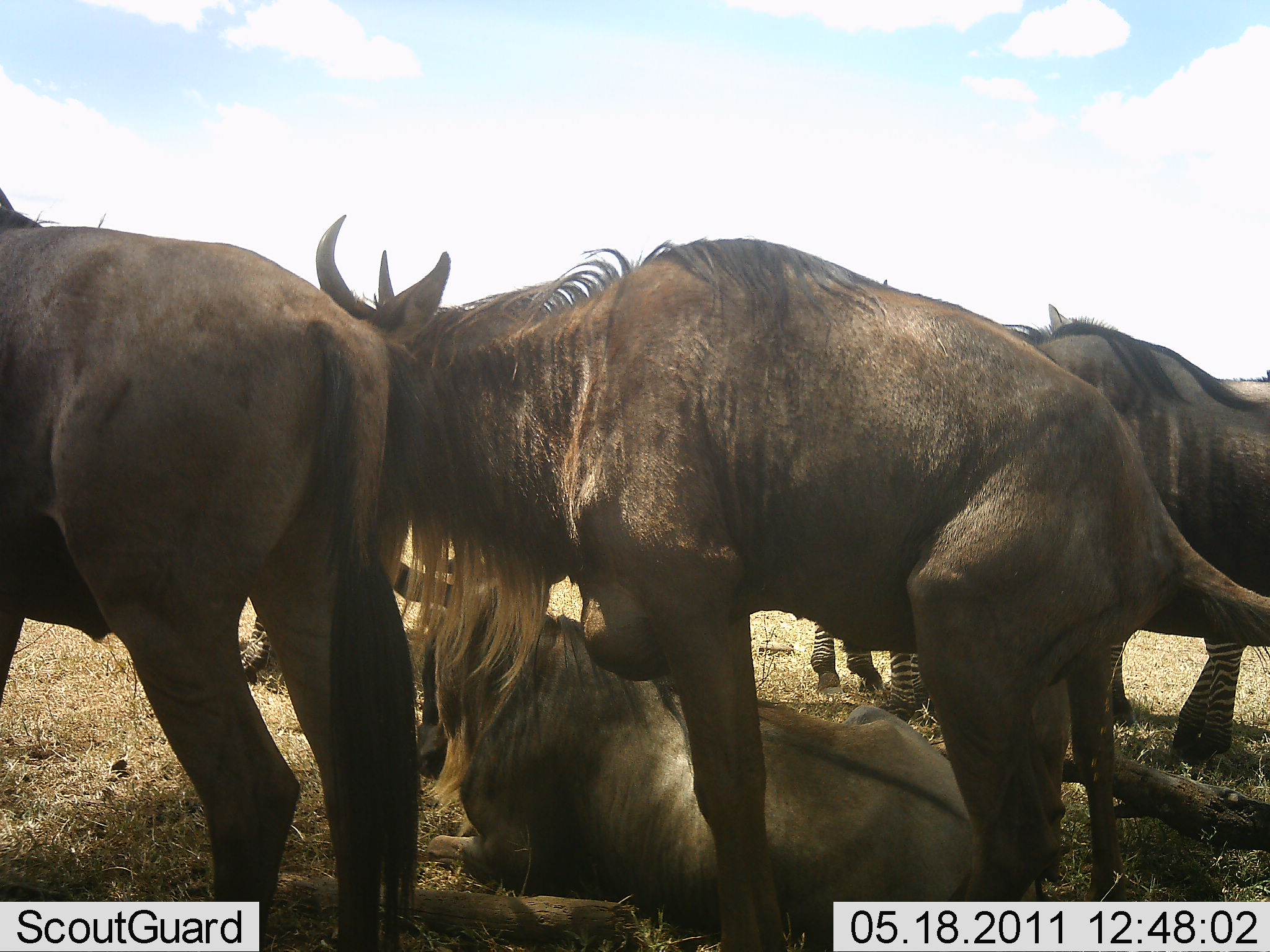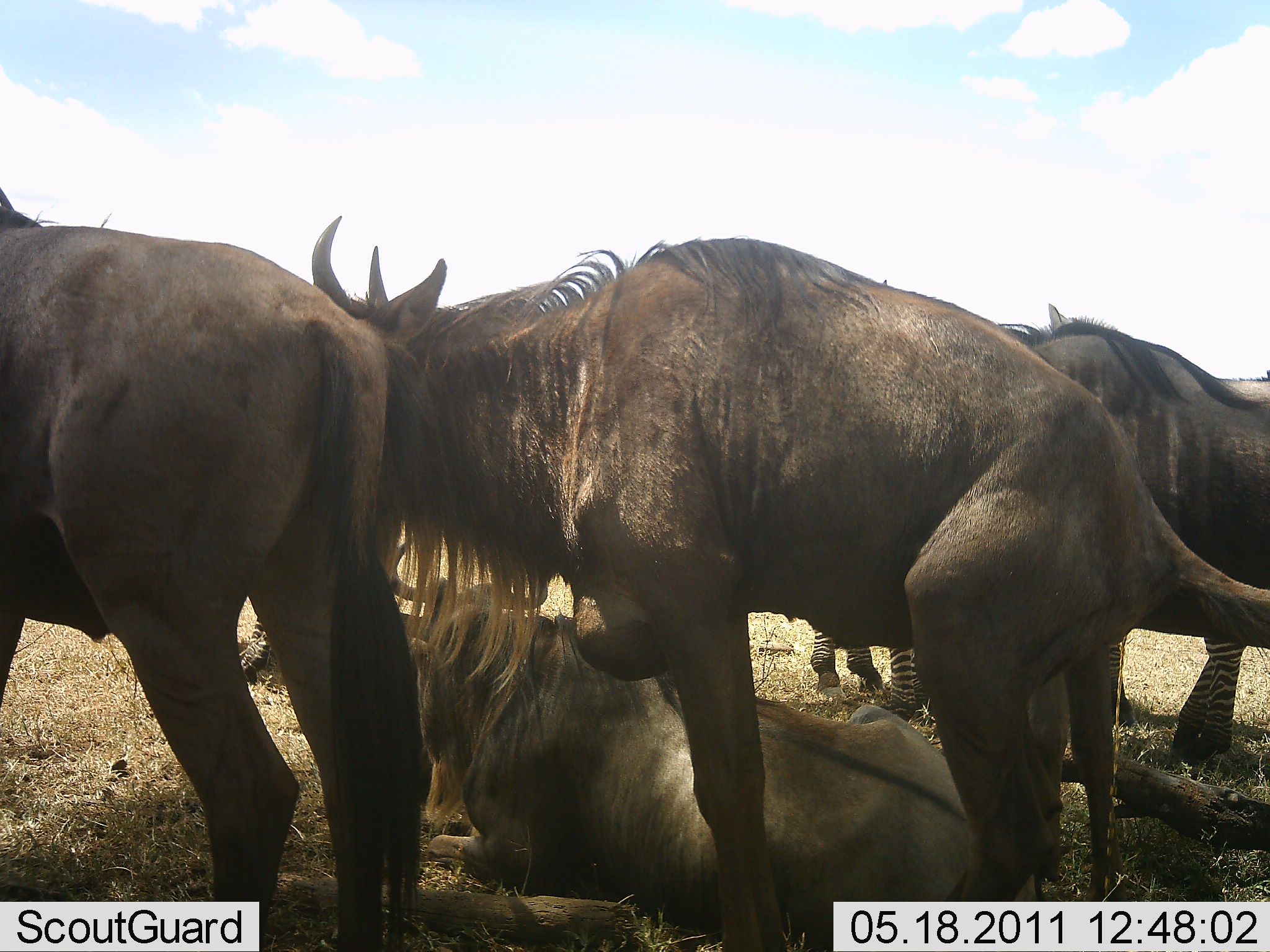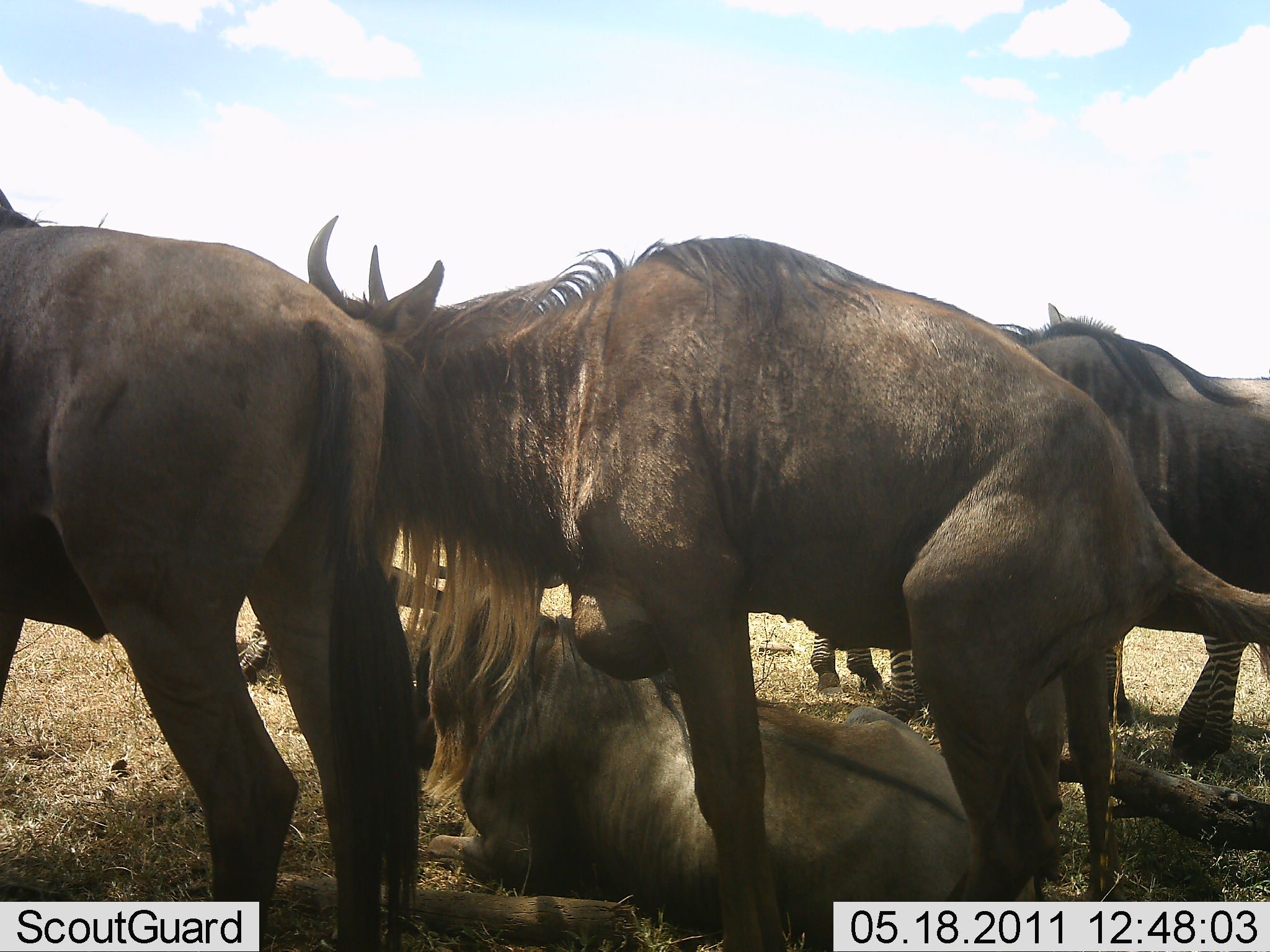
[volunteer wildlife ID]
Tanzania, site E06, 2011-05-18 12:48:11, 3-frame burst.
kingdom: Animalia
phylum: Chordata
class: Mammalia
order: Artiodactyla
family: Bovidae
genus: Connochaetes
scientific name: Connochaetes taurinus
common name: blue wildebeest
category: wildebeest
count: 4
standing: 76%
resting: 71%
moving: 0%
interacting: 24%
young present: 0%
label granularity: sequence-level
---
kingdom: Animalia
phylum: Chordata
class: Mammalia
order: Perissodactyla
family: Equidae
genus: Equus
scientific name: Equus quagga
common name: plains zebra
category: zebra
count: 2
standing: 100%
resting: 0%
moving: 0%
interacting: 0%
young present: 0%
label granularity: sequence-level